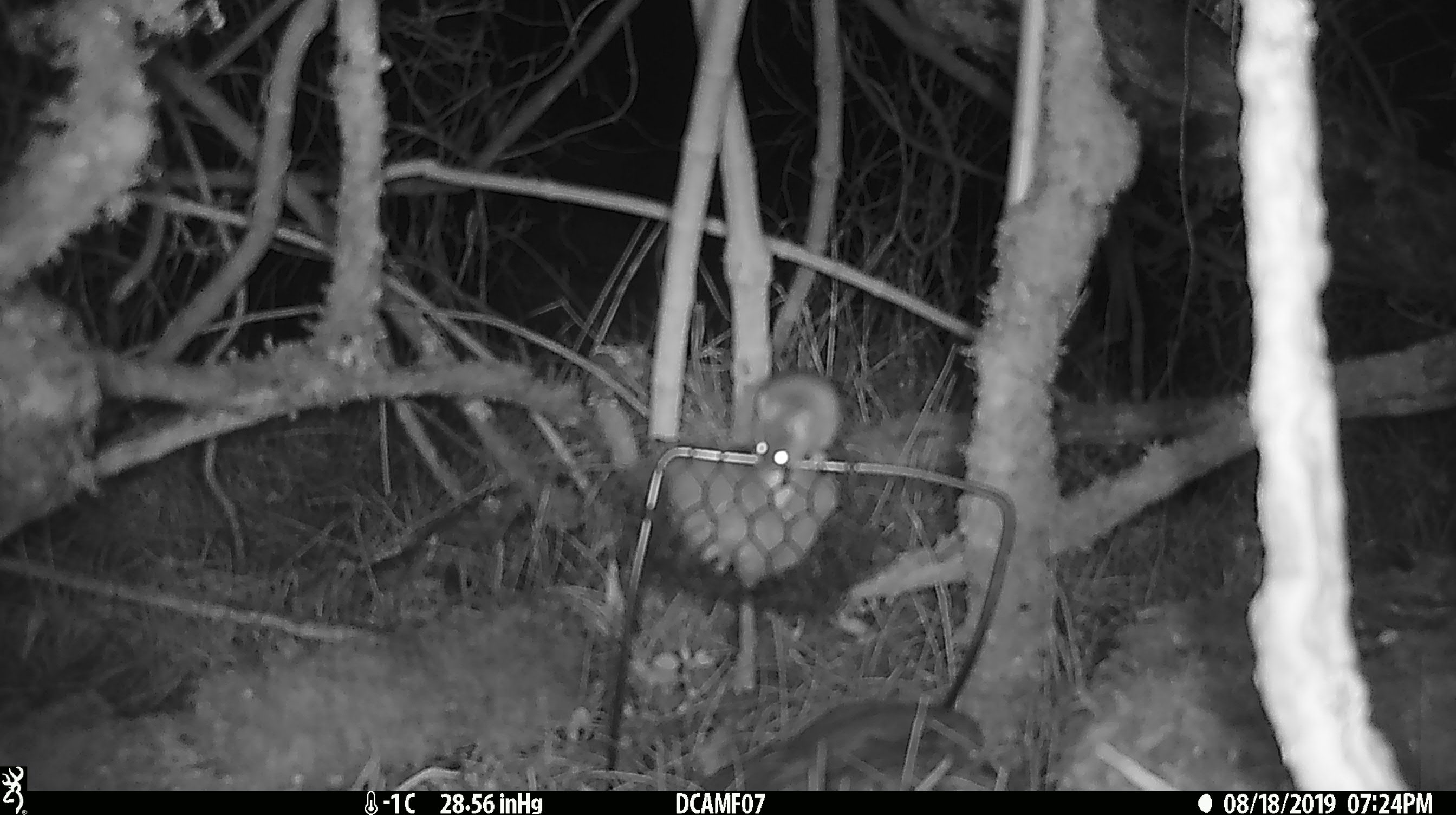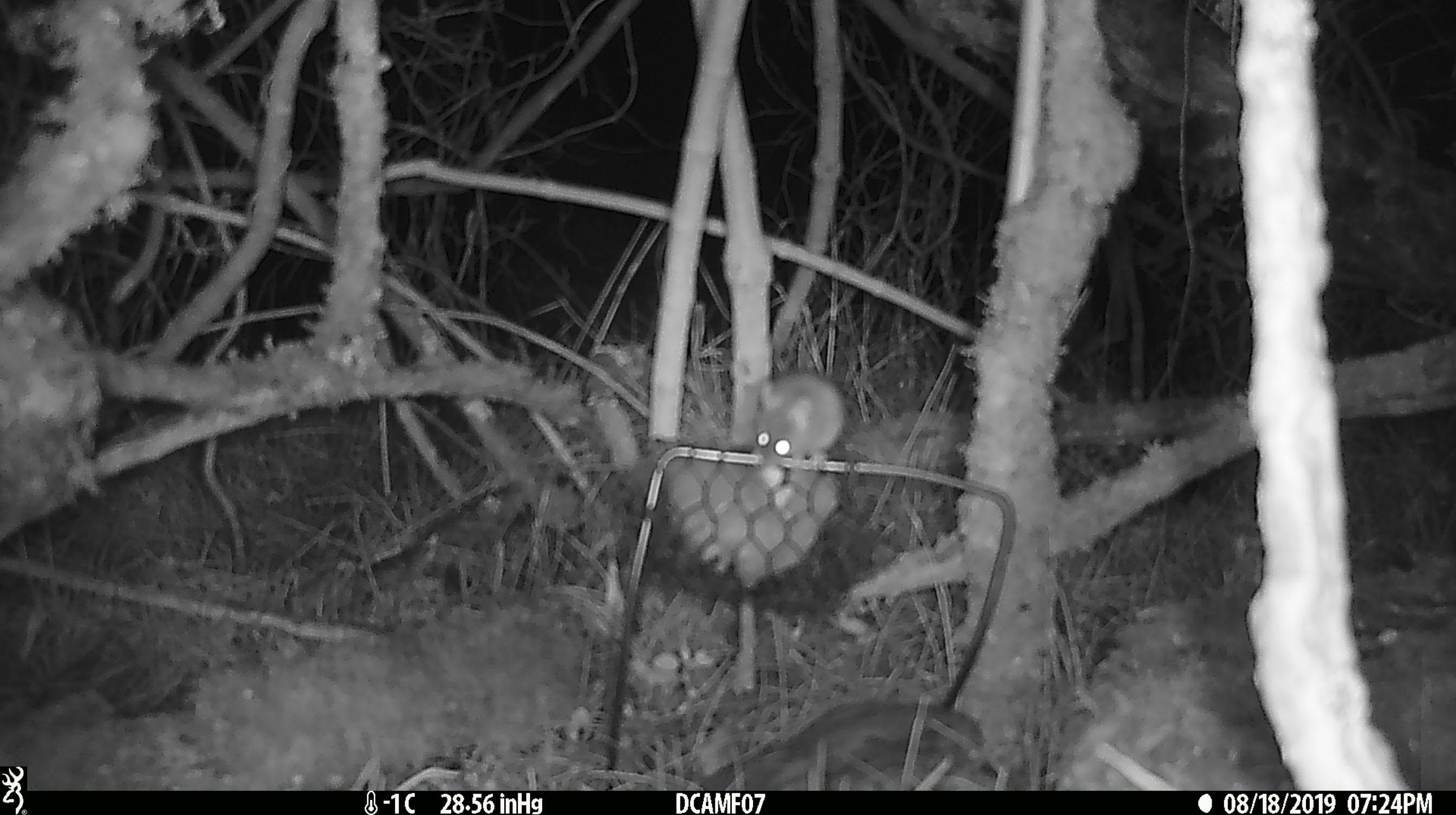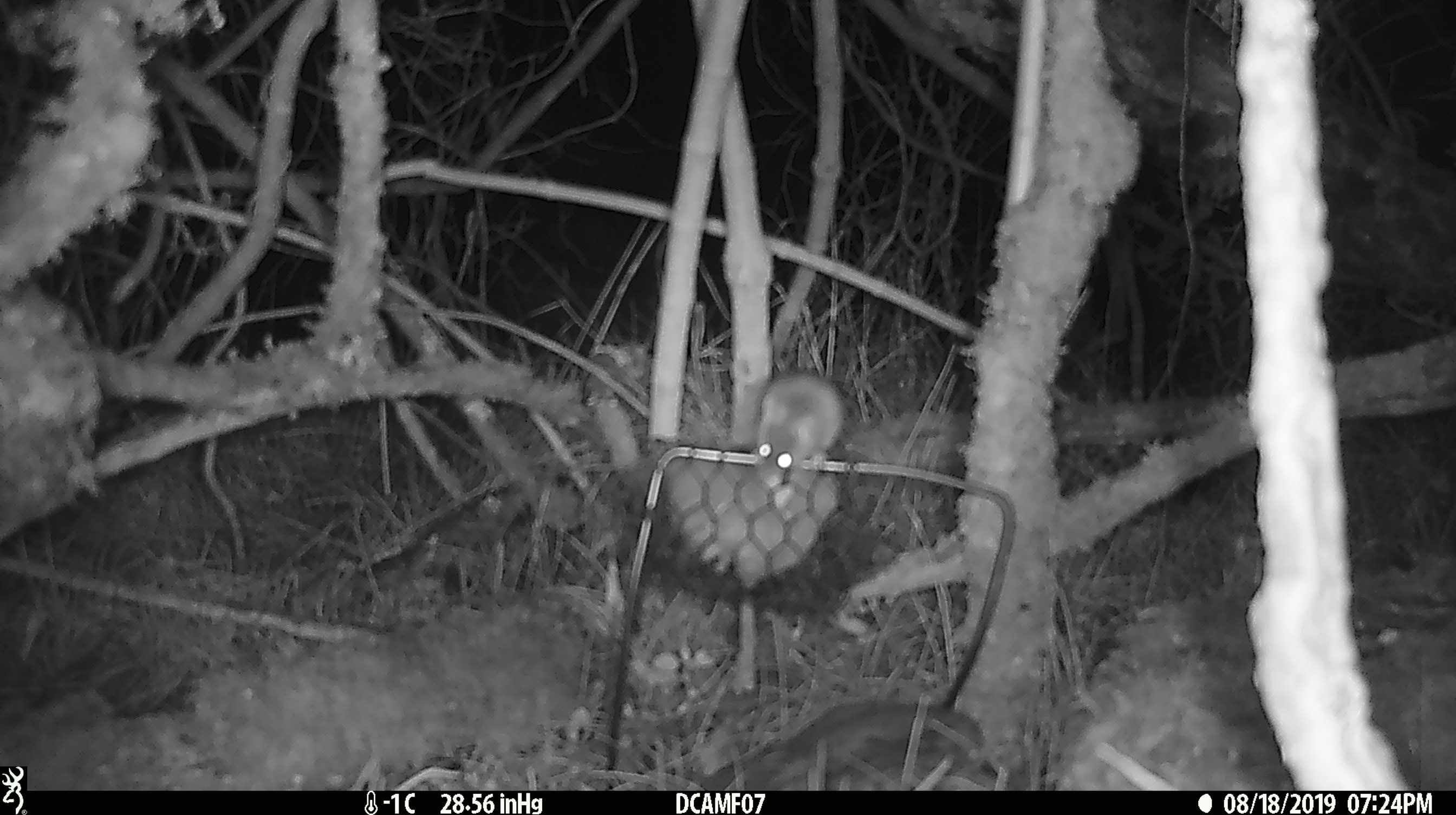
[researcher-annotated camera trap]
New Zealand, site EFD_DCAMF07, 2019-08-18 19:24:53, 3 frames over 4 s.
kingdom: Animalia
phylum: Chordata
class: Mammalia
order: Rodentia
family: Muridae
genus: Mus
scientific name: Mus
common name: mouse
Mouse (Mus).